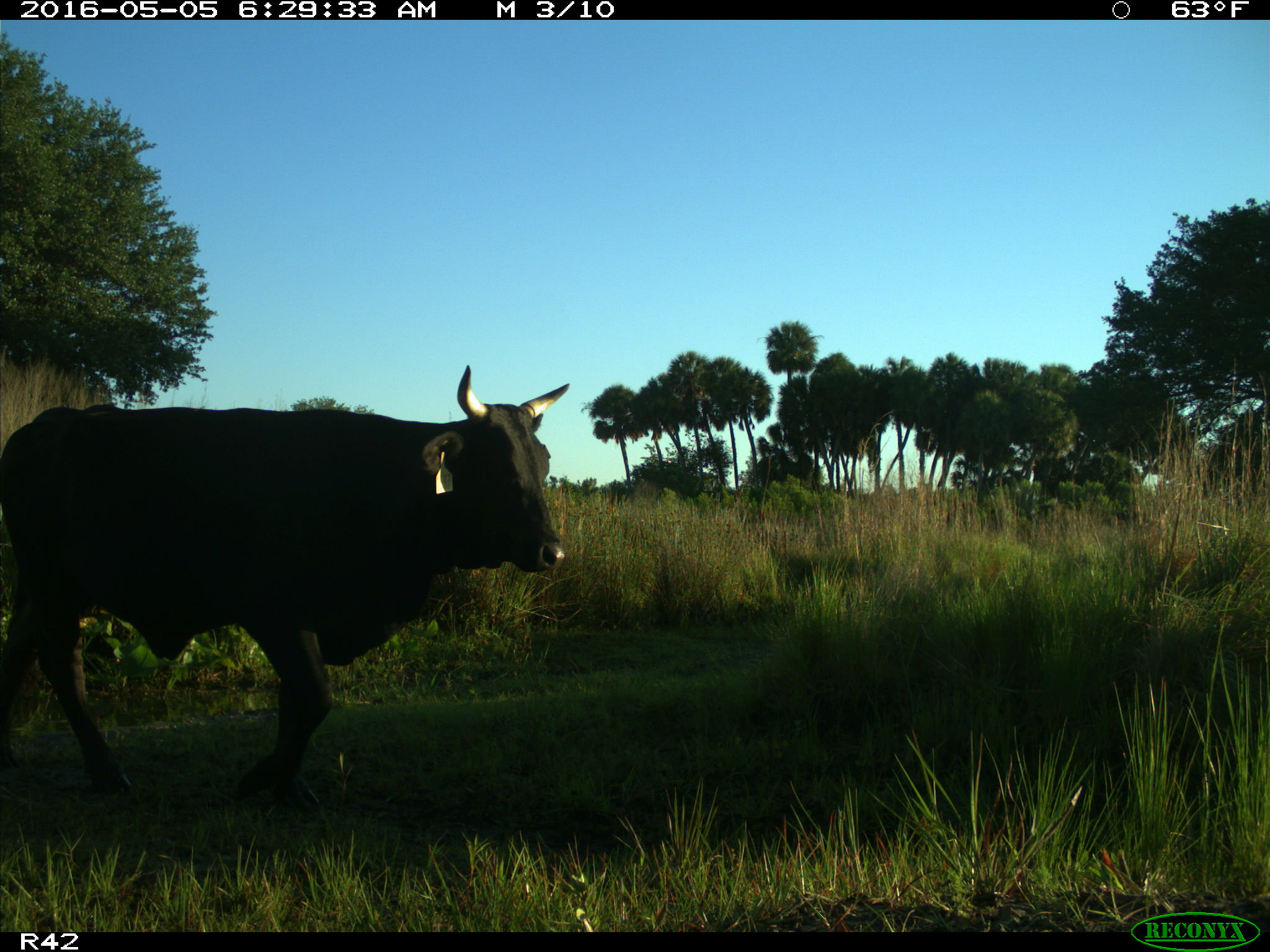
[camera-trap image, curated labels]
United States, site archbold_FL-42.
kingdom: Animalia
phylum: Chordata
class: Mammalia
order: Artiodactyla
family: Bovidae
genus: Bos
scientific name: Bos taurus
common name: domestic cow